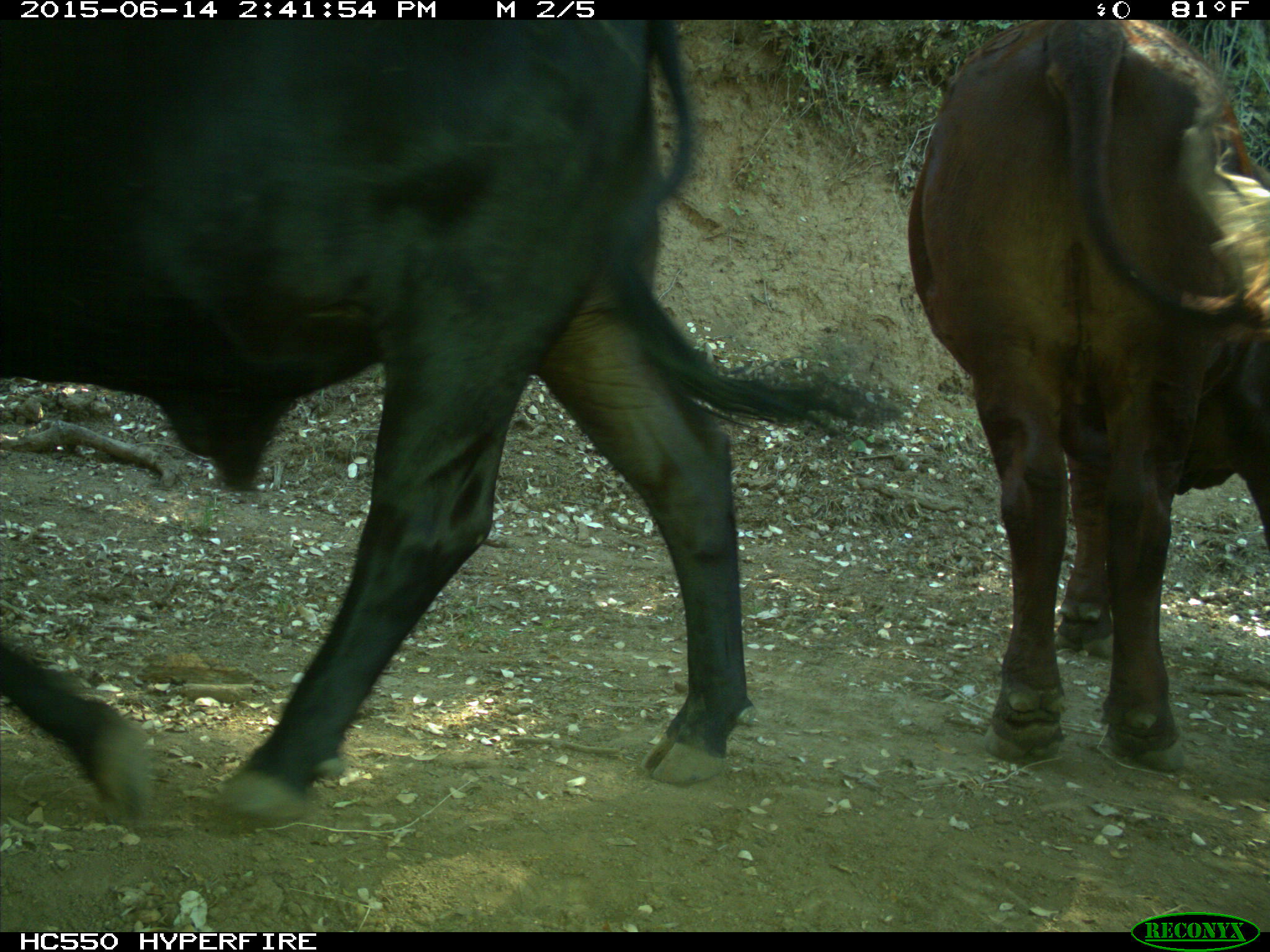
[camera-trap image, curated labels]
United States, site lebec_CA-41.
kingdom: Animalia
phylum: Chordata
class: Mammalia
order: Artiodactyla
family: Bovidae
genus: Bos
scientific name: Bos taurus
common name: domestic cow